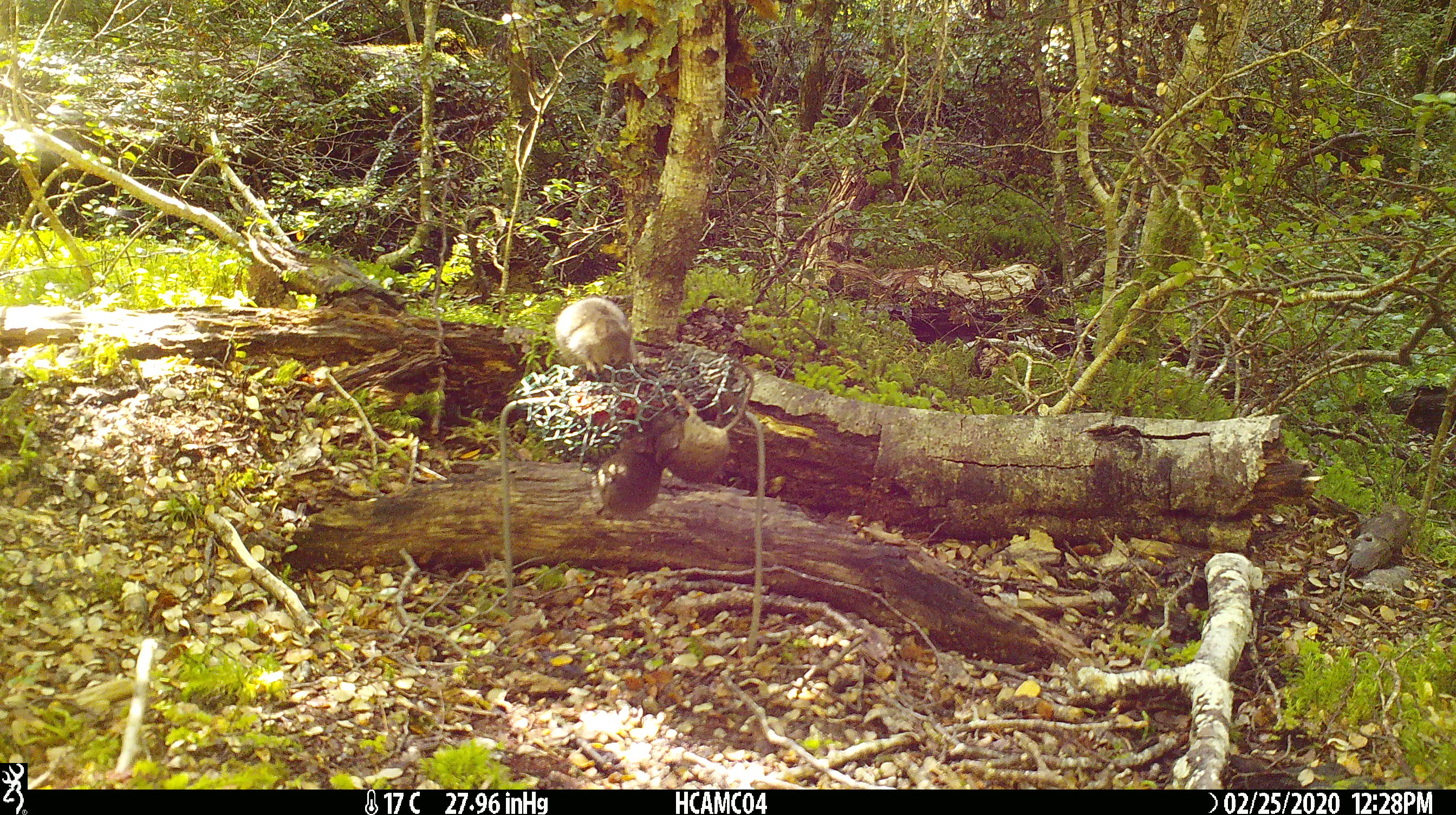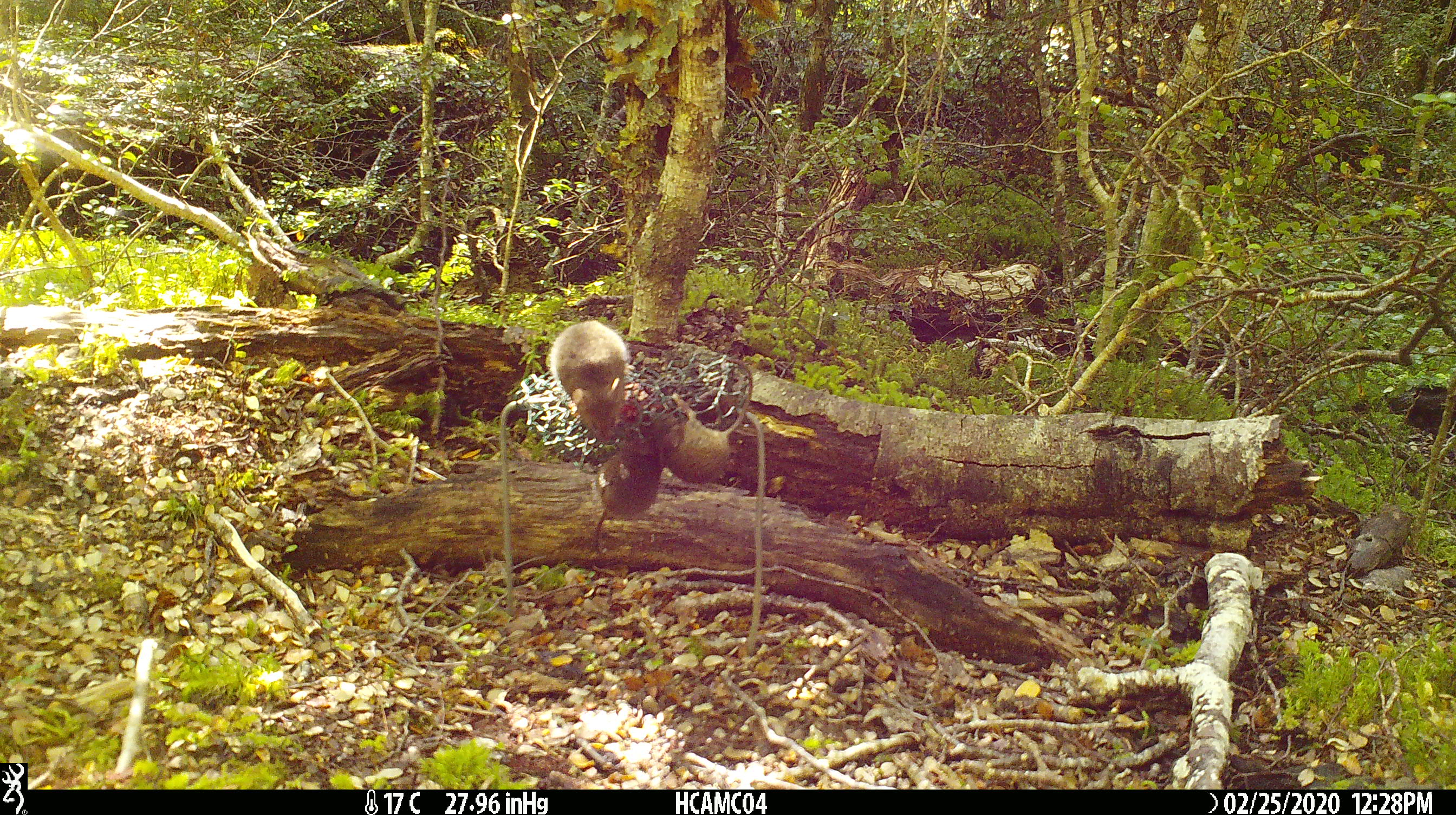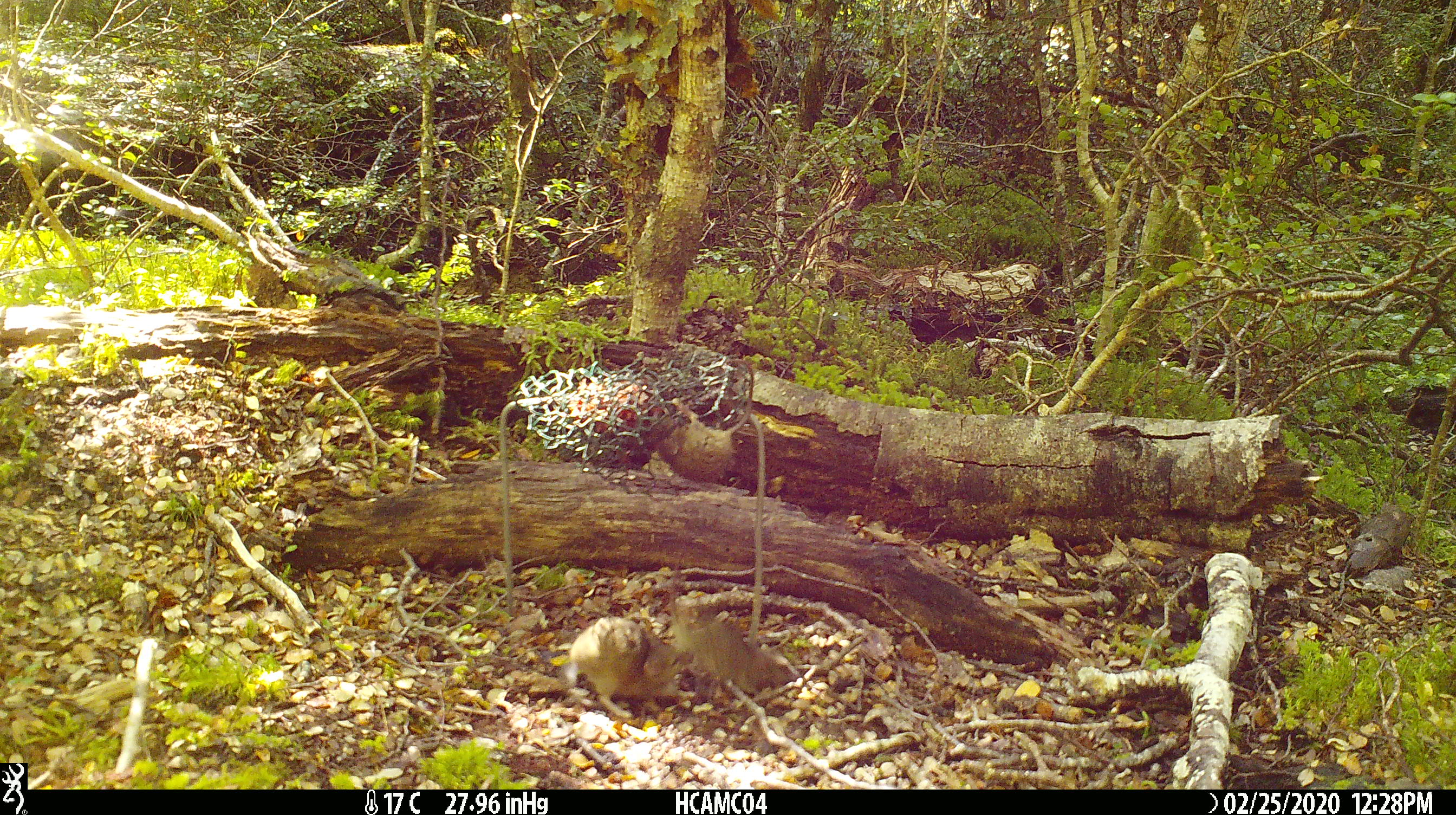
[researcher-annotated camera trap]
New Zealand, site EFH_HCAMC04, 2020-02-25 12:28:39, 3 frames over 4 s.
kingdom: Animalia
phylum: Chordata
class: Mammalia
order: Rodentia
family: Muridae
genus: Mus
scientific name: Mus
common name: mouse